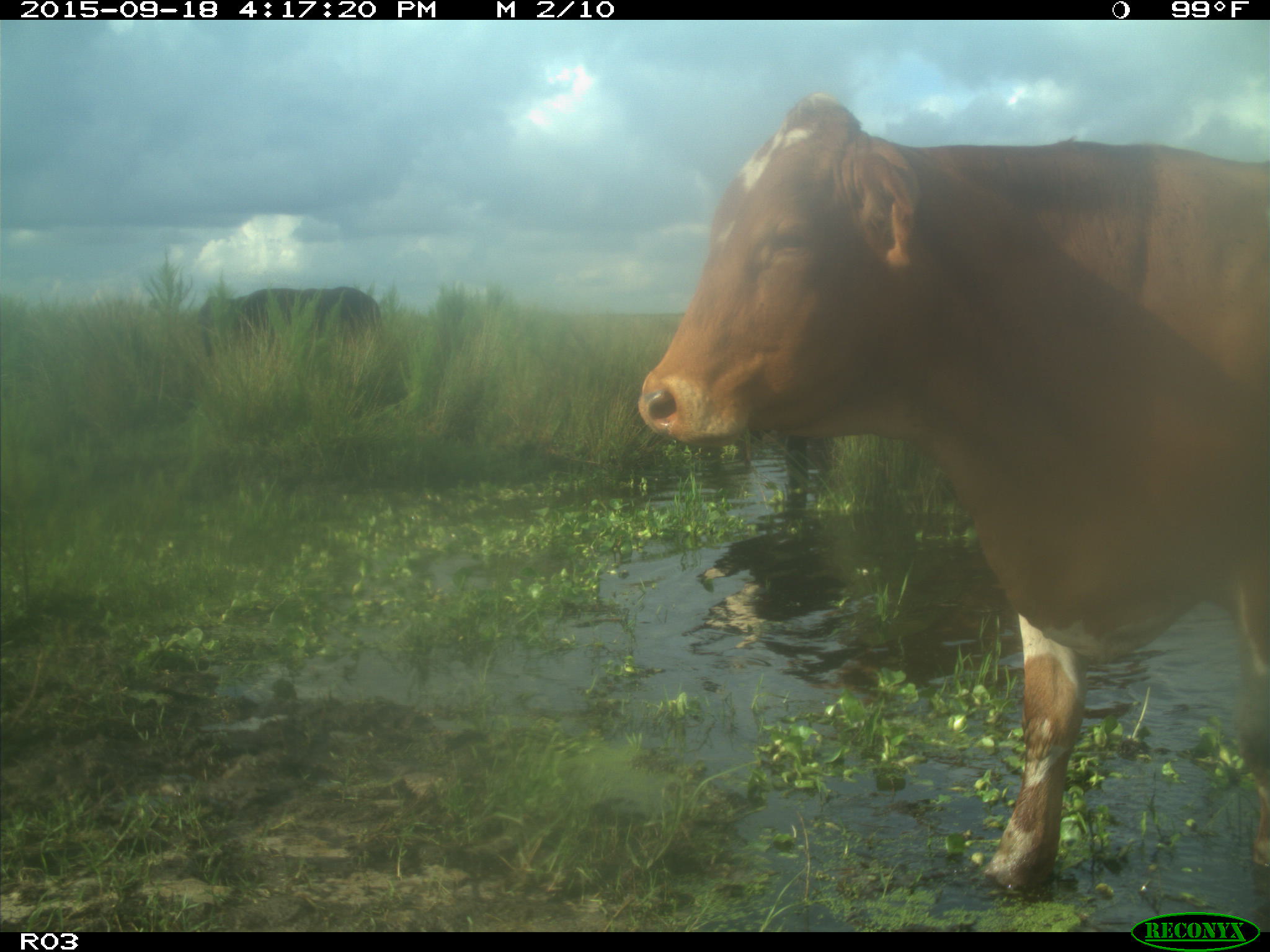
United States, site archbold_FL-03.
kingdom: Animalia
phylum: Chordata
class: Mammalia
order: Artiodactyla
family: Bovidae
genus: Bos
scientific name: Bos taurus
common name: domestic cow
Bos taurus (domestic cow).